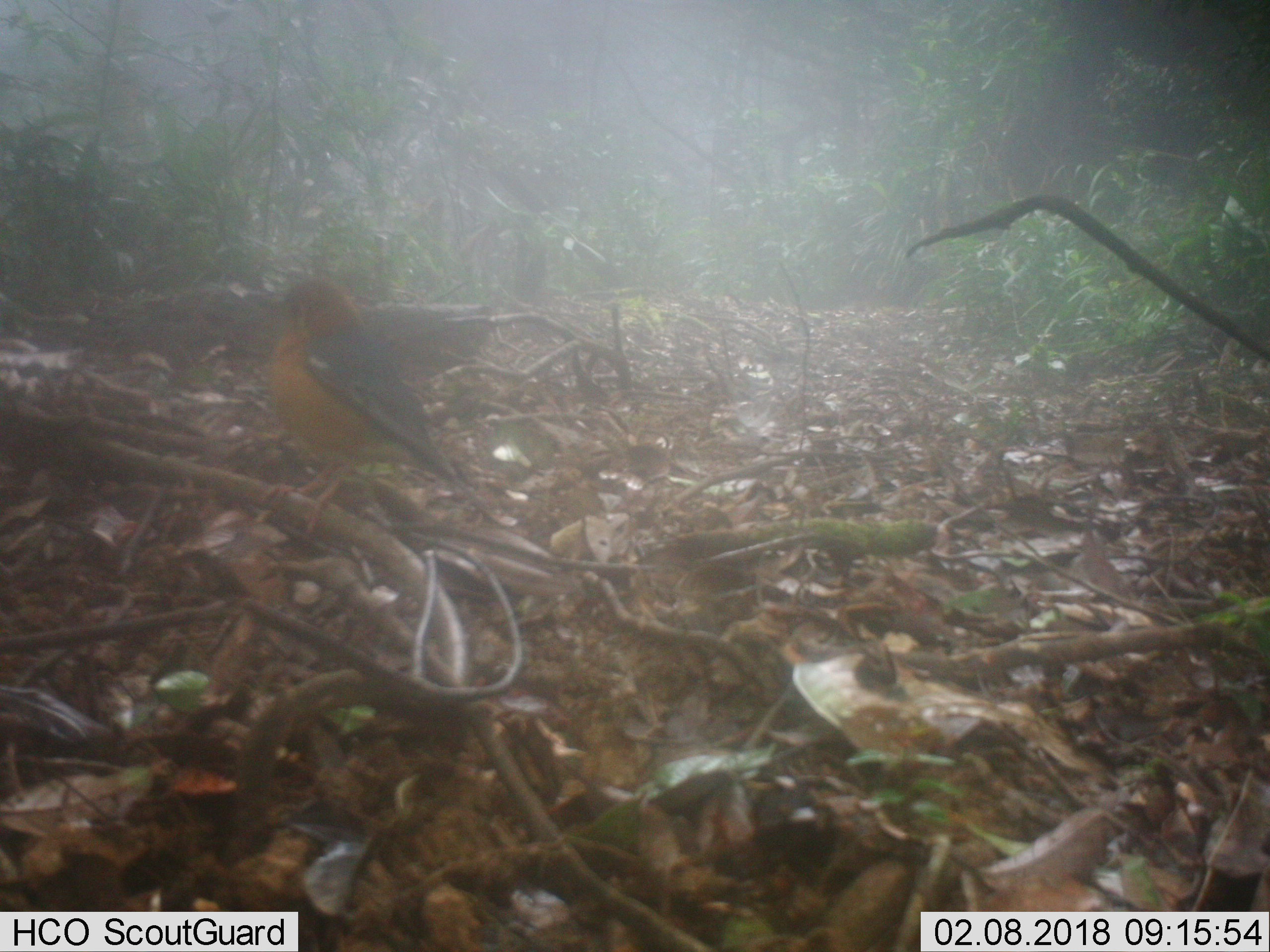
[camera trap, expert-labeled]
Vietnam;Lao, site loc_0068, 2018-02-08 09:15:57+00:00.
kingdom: Animalia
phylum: Chordata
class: Aves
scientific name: Aves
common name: bird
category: unidentified bird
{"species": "unidentified bird (bird) (Aves)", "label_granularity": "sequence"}